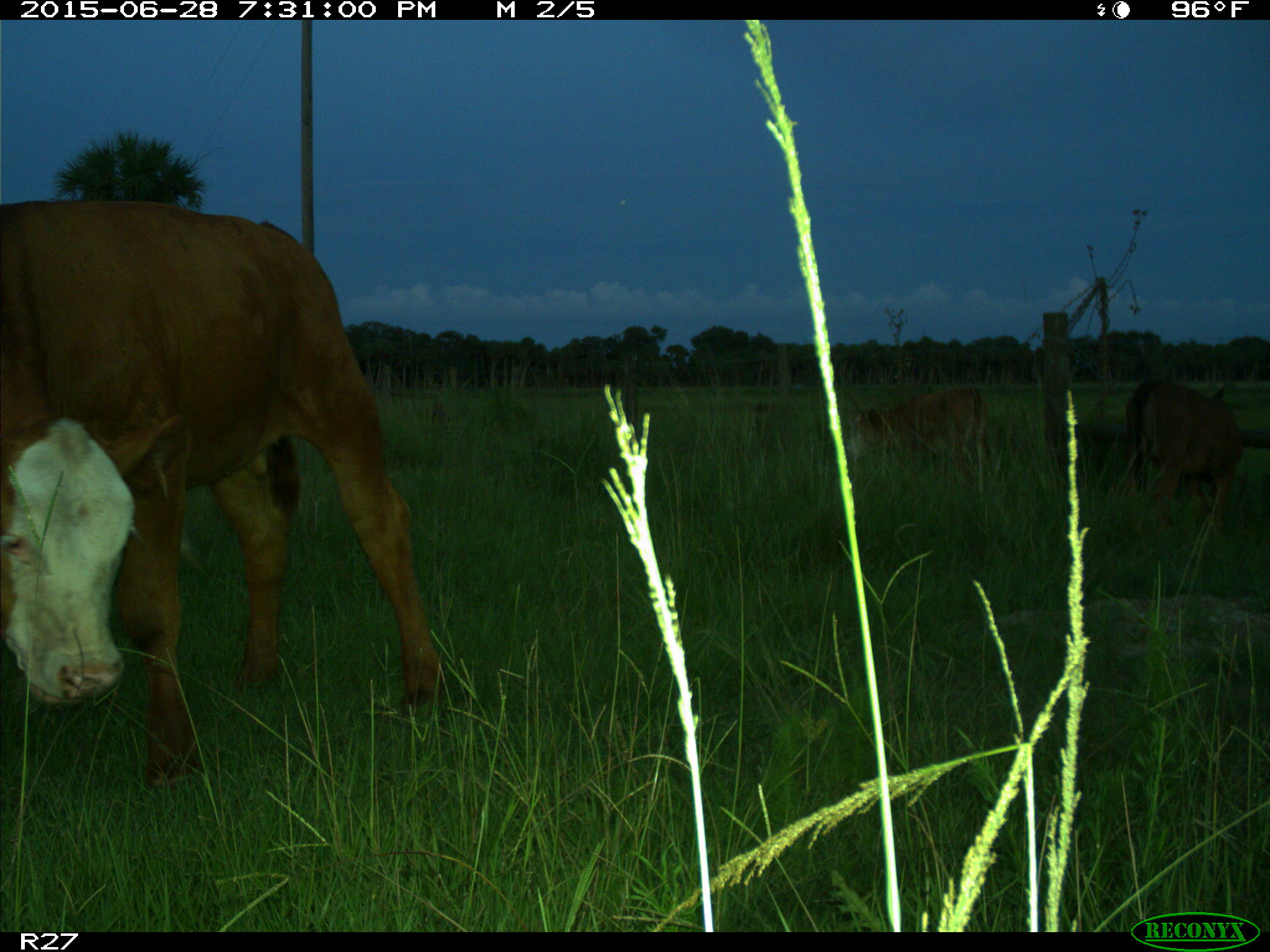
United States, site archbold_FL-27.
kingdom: Animalia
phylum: Chordata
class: Mammalia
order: Artiodactyla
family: Bovidae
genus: Bos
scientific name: Bos taurus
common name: domestic cow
Bos taurus (domestic cow).